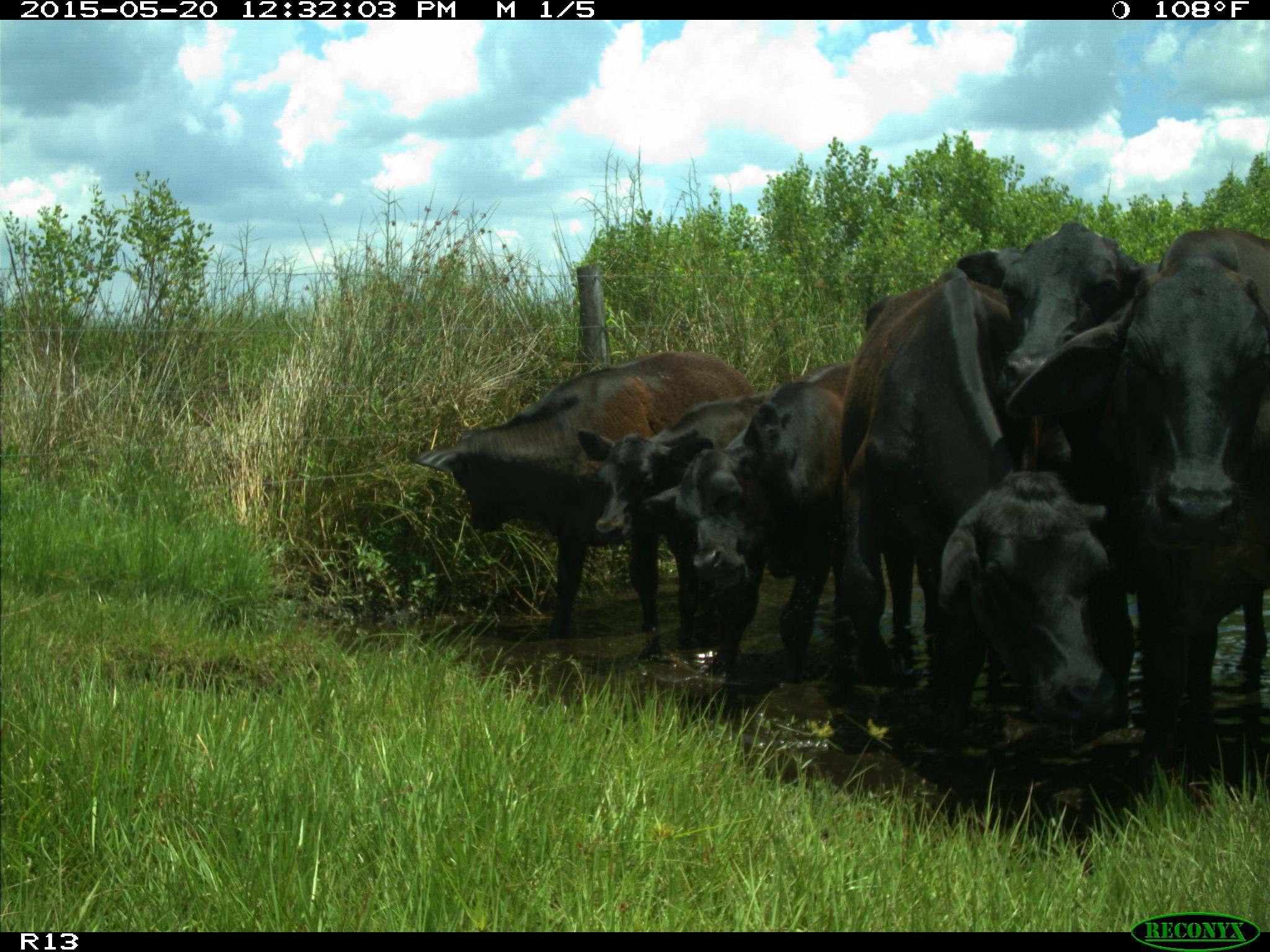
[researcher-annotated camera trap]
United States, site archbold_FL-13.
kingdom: Animalia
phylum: Chordata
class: Mammalia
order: Artiodactyla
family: Bovidae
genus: Bos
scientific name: Bos taurus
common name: domestic cow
Bos taurus (domestic cow).